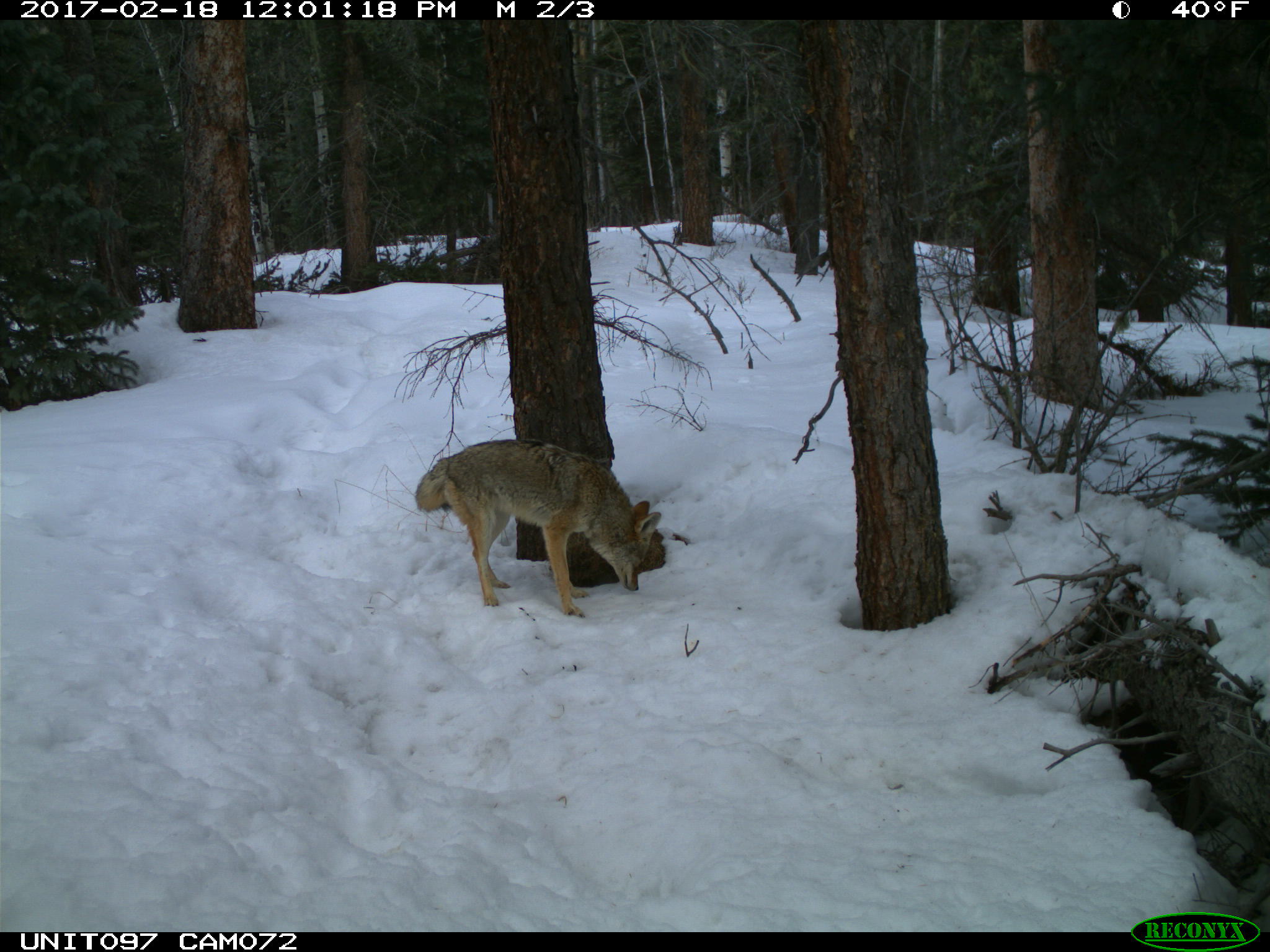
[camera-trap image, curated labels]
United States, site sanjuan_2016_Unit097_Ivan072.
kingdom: Animalia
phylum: Chordata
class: Mammalia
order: Carnivora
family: Canidae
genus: Canis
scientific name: Canis latrans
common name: coyote